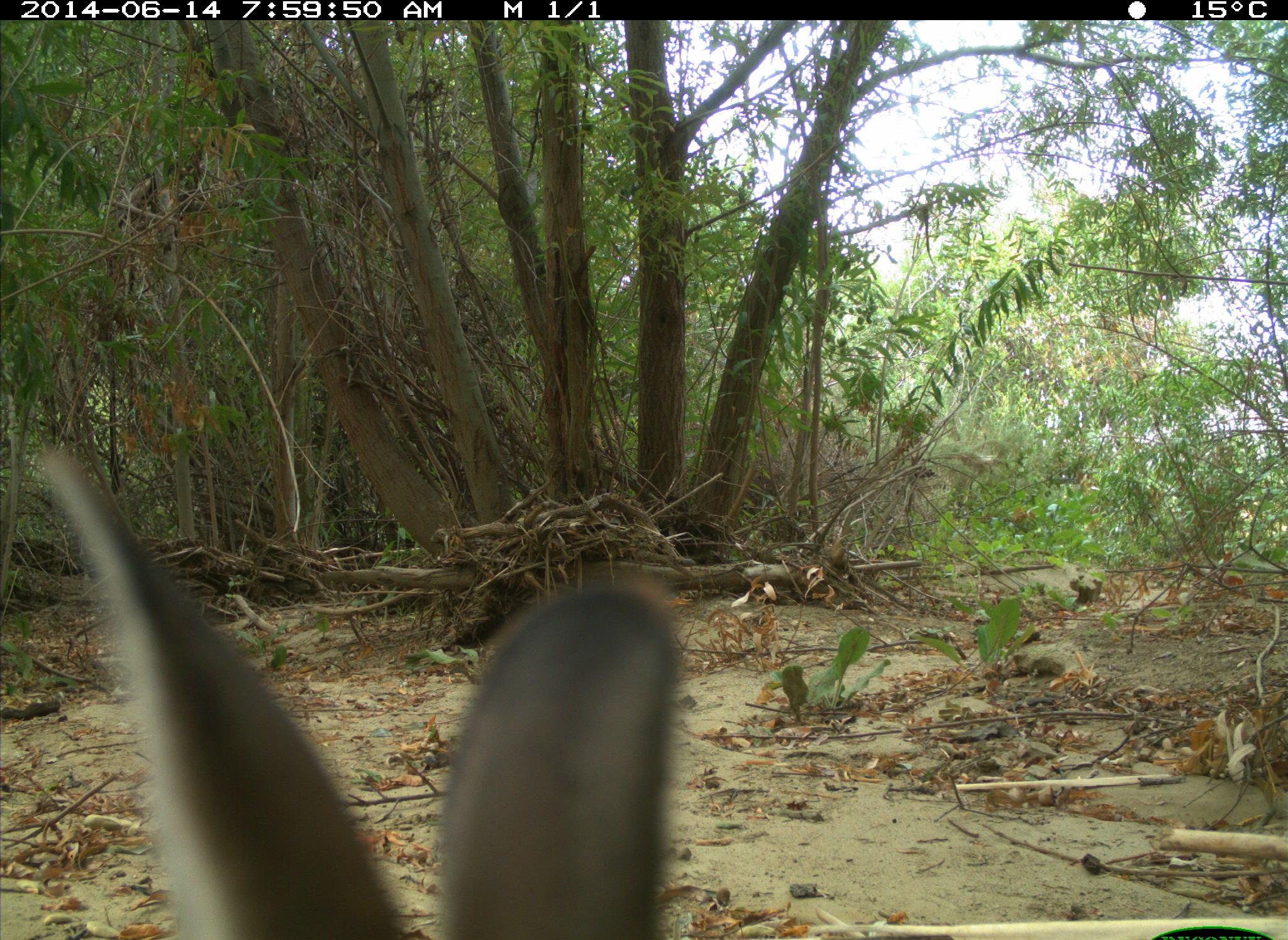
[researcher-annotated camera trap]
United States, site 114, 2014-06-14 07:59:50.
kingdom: Animalia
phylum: Chordata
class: Mammalia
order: Lagomorpha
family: Leporidae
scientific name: Leporidae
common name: rabbits and hares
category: rabbit